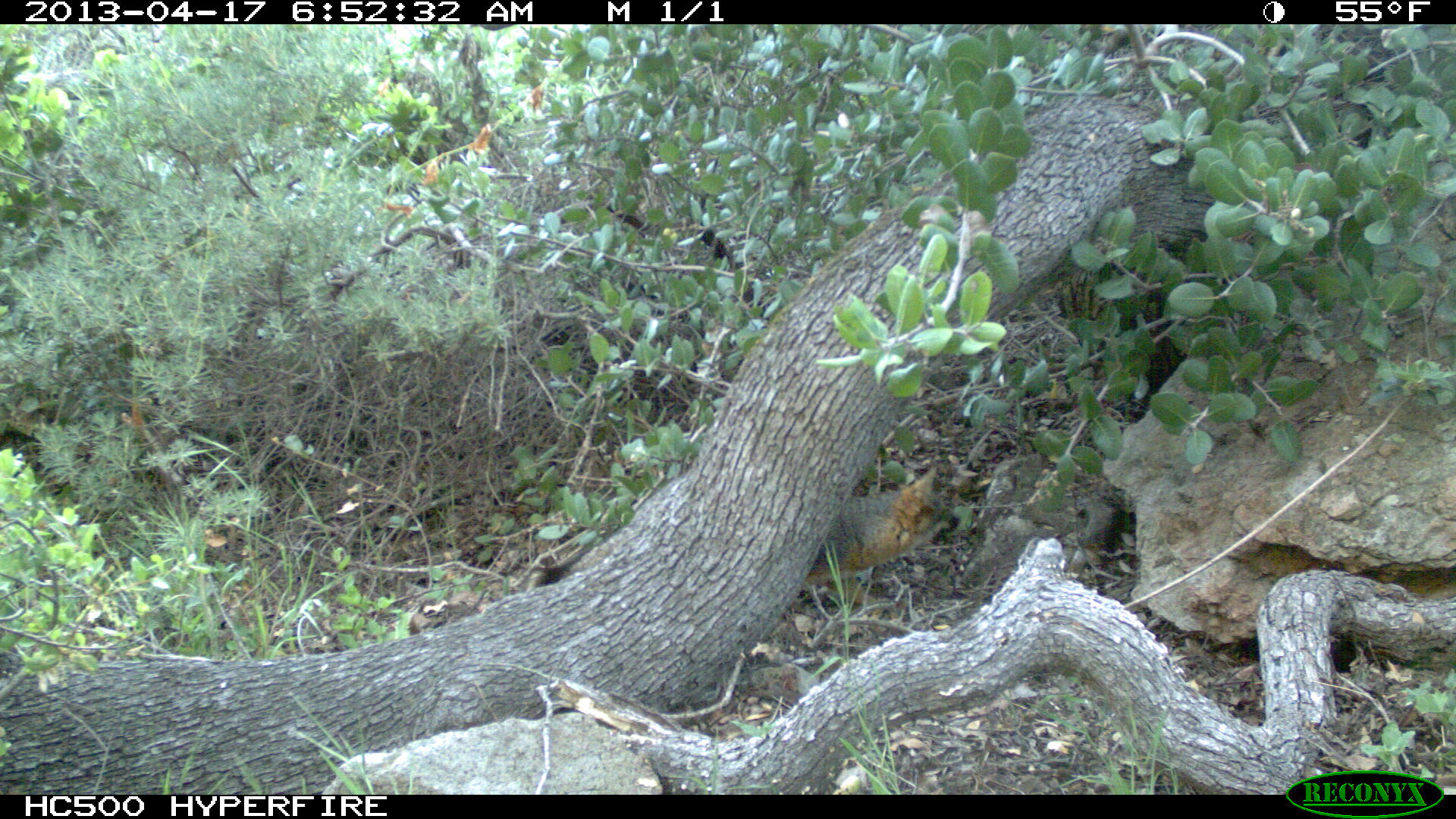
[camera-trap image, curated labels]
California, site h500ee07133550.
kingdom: Animalia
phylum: Chordata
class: Mammalia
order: Carnivora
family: Canidae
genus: Urocyon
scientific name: Urocyon littoralis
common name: island fox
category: fox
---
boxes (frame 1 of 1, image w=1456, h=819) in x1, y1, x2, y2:
fox: 802, 464, 960, 608